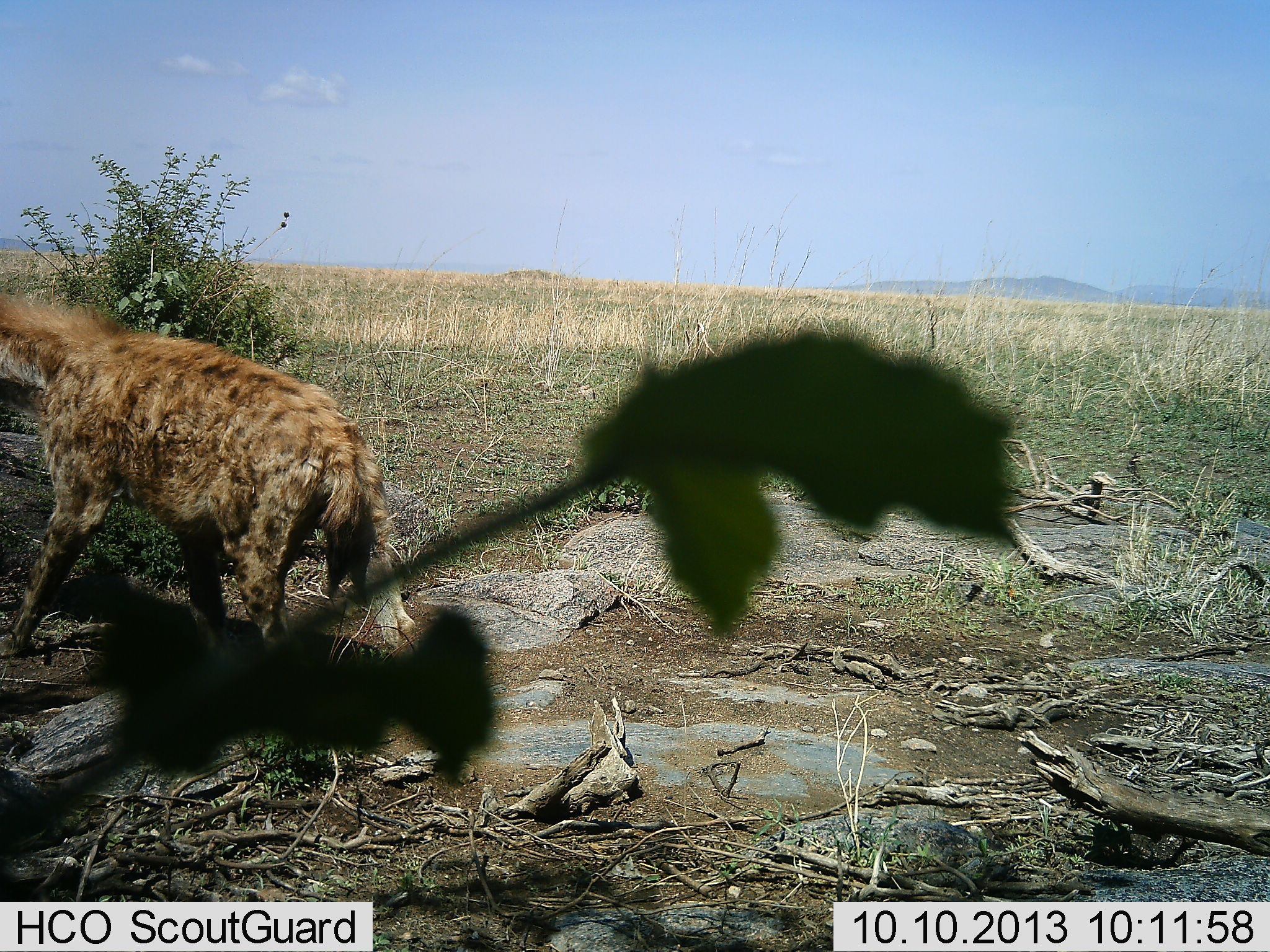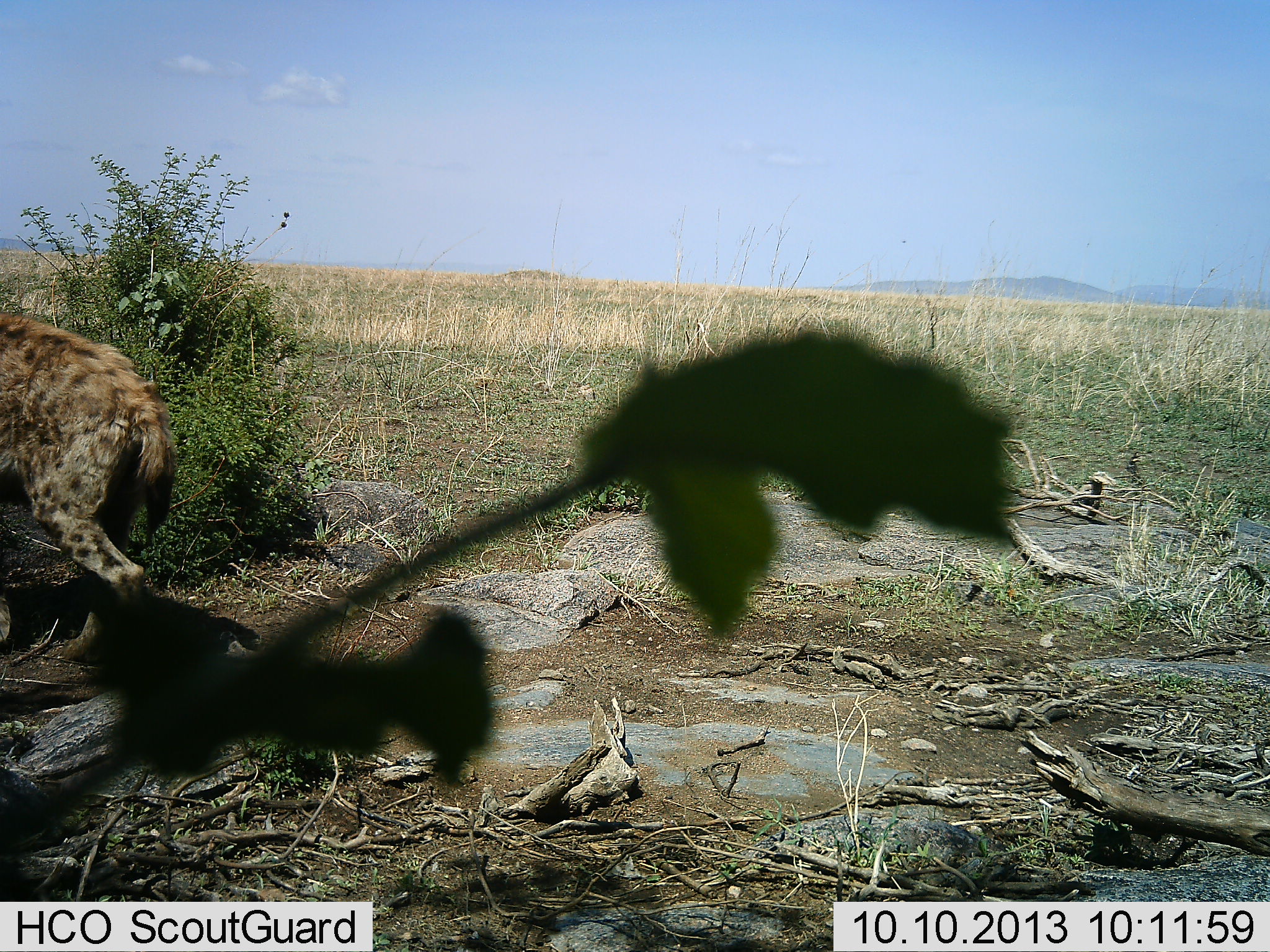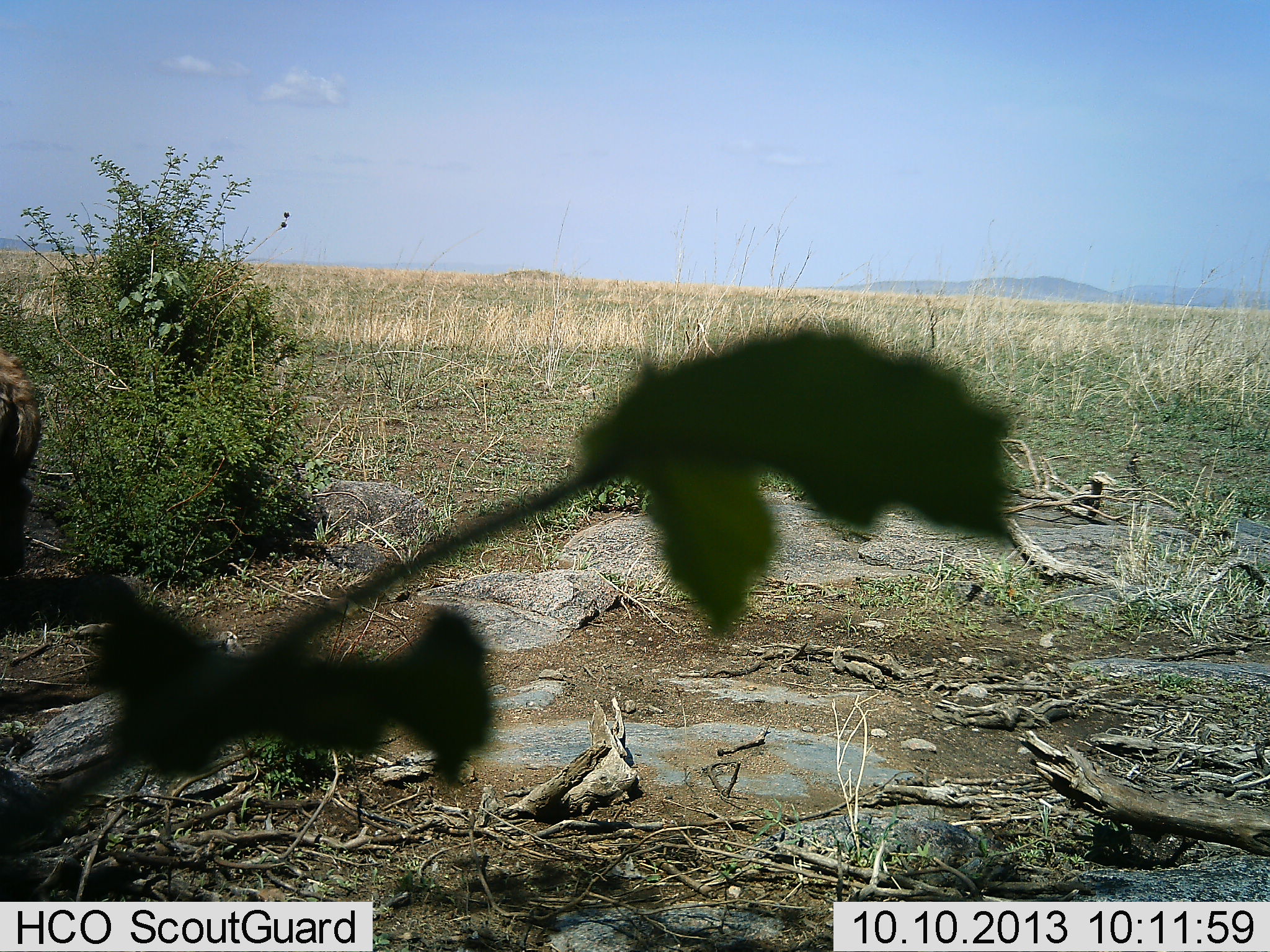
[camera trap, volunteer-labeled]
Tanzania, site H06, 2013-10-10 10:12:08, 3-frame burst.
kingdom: Animalia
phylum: Chordata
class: Mammalia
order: Carnivora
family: Hyaenidae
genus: Crocuta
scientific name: Crocuta crocuta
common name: spotted hyena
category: hyenaspotted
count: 1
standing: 6%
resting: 0%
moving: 97%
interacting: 0%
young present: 0%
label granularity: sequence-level